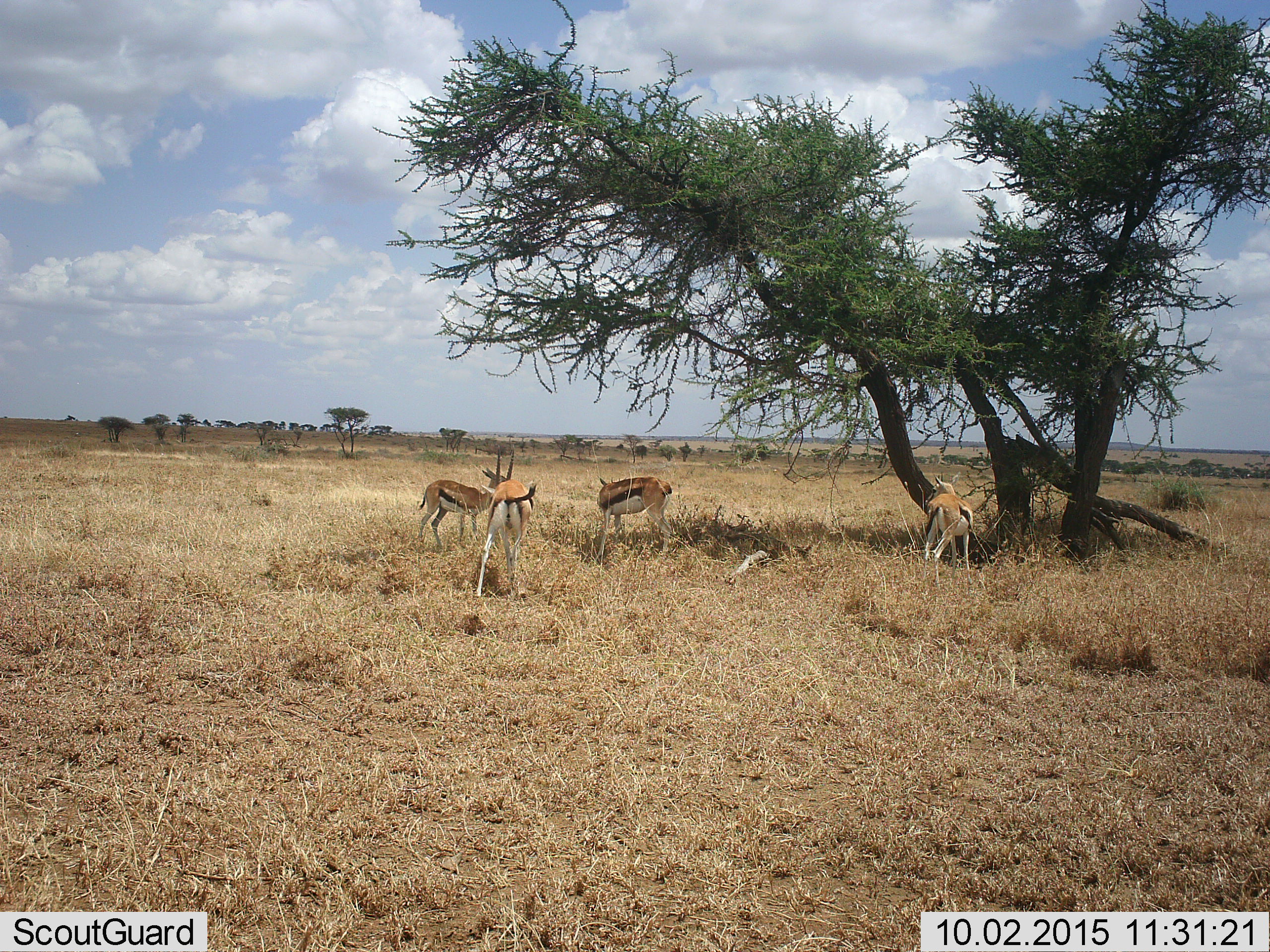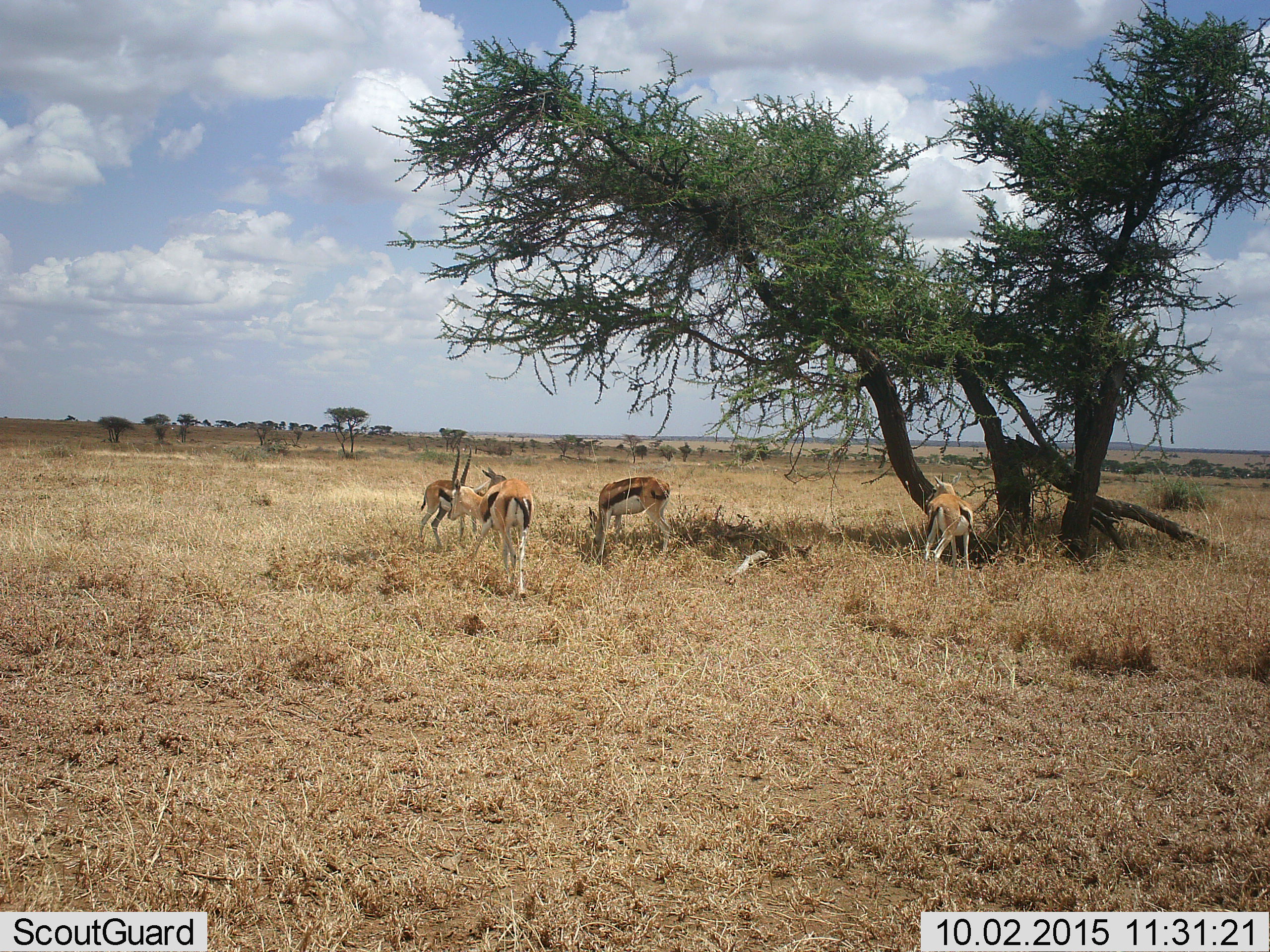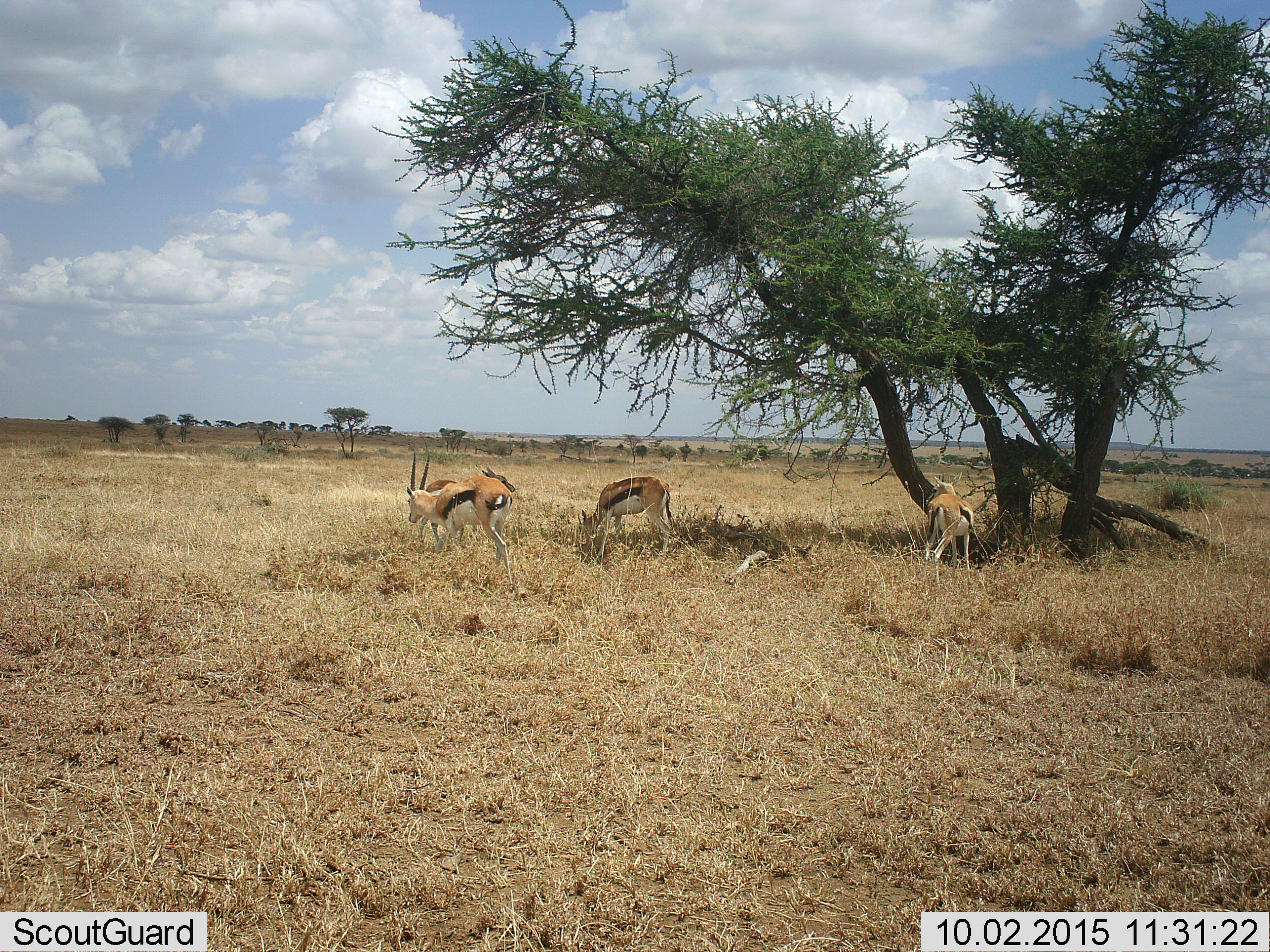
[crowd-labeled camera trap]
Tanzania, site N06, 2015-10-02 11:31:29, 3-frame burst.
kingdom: Animalia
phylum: Chordata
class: Mammalia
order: Artiodactyla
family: Bovidae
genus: Eudorcas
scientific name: Eudorcas thomsonii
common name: thomson's gazelle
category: gazellethomsons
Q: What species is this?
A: Gazellethomsons (thomson's gazelle) (Eudorcas thomsonii).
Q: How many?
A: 4.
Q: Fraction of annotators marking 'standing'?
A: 56%.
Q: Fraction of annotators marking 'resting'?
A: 11%.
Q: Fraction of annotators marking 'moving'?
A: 33%.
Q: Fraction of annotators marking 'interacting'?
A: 0%.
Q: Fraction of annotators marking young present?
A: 0%.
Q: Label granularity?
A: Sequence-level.